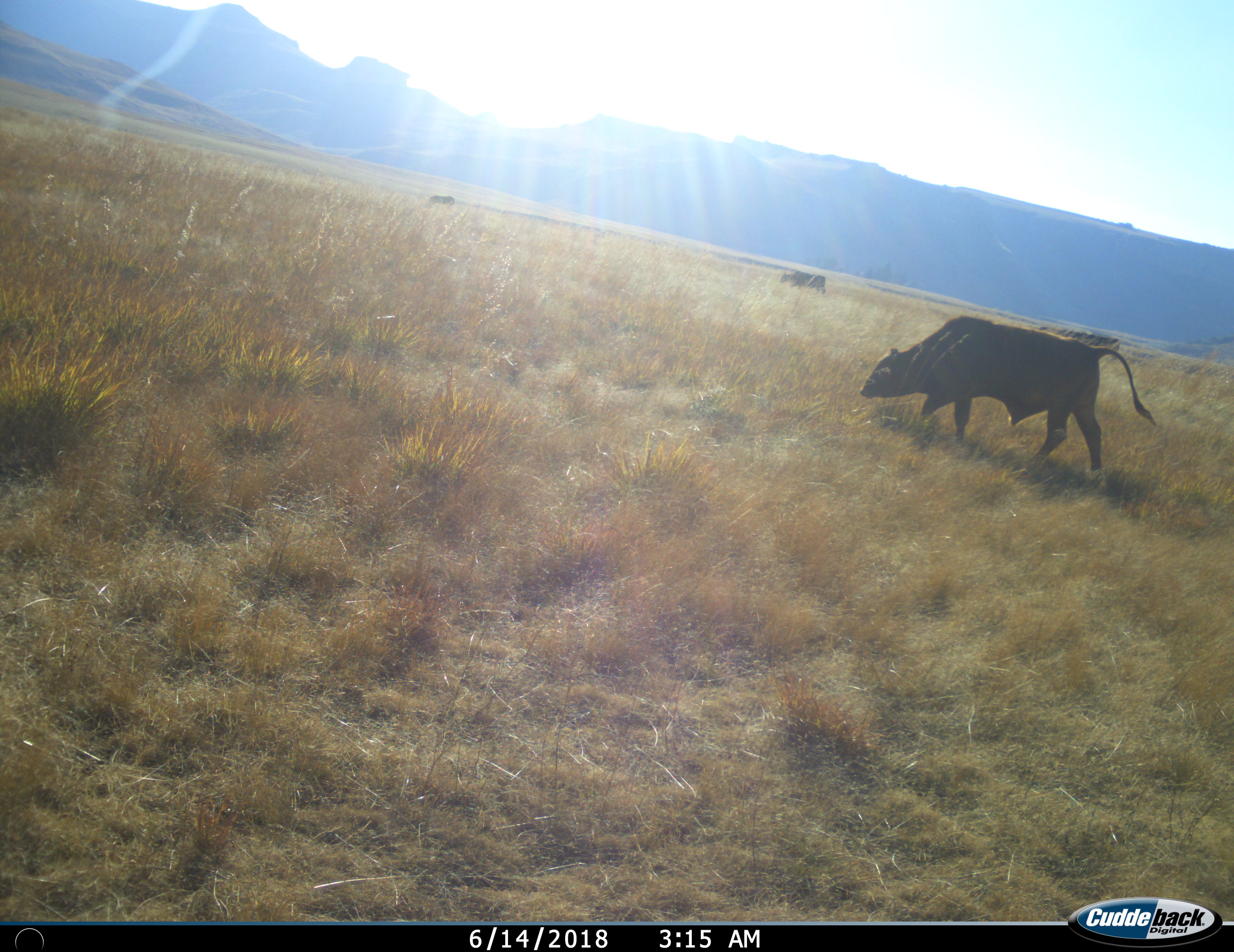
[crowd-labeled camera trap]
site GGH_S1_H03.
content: unidentified animal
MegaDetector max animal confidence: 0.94